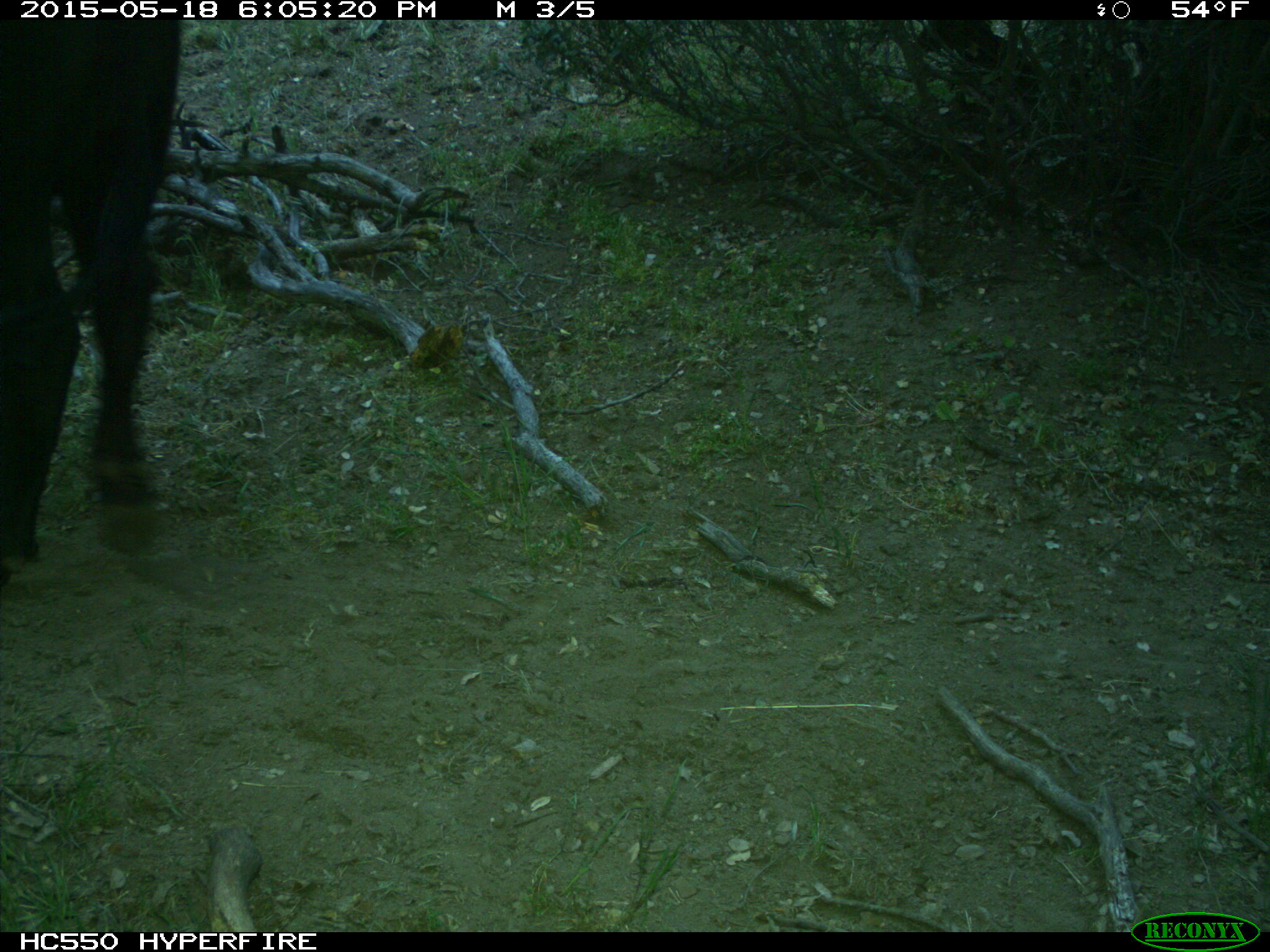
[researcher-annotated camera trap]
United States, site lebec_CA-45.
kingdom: Animalia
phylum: Chordata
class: Mammalia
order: Artiodactyla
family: Bovidae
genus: Bos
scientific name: Bos taurus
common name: domestic cow